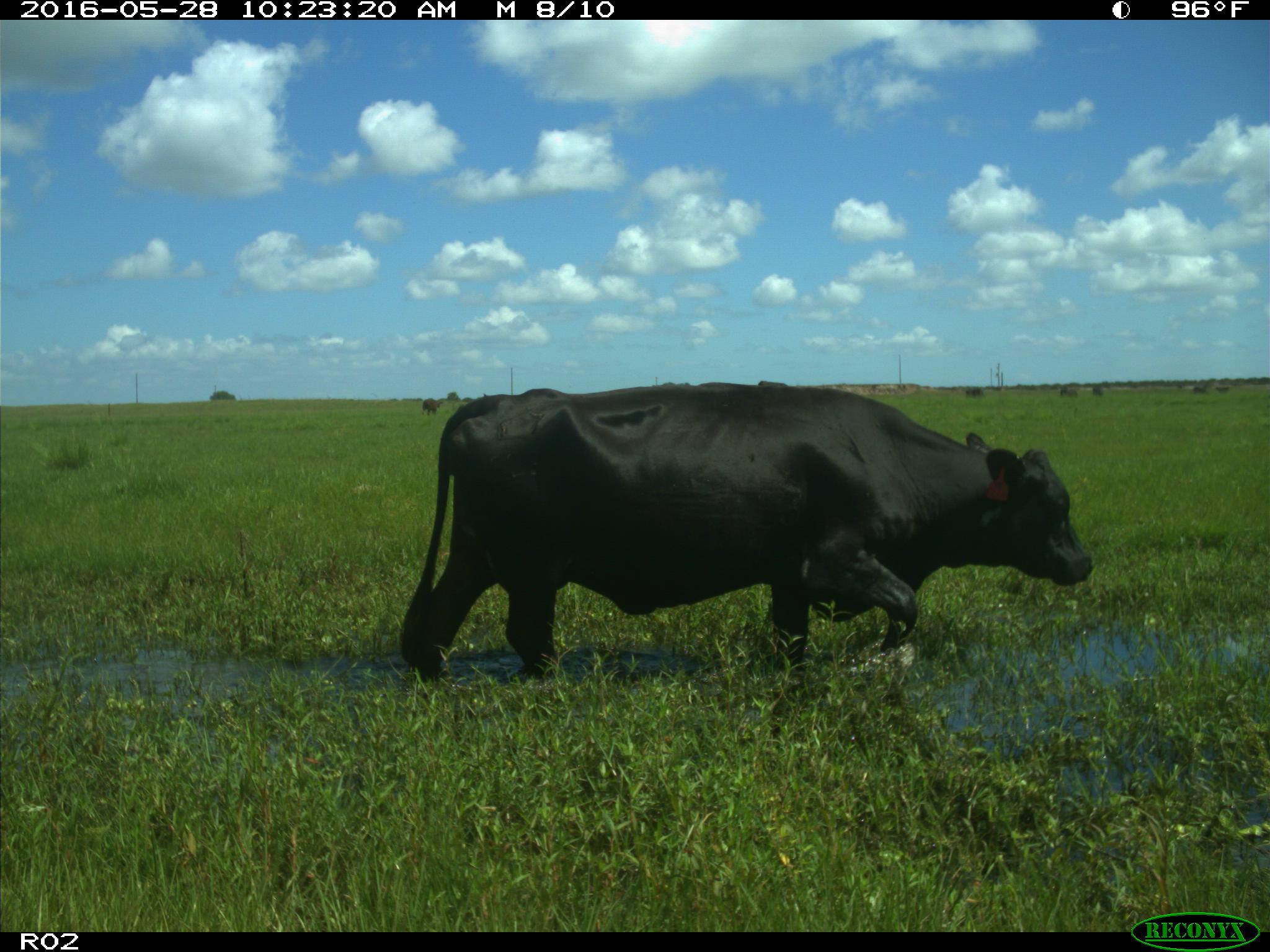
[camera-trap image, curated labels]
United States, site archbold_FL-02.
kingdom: Animalia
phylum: Chordata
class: Mammalia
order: Artiodactyla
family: Bovidae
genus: Bos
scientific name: Bos taurus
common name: domestic cow